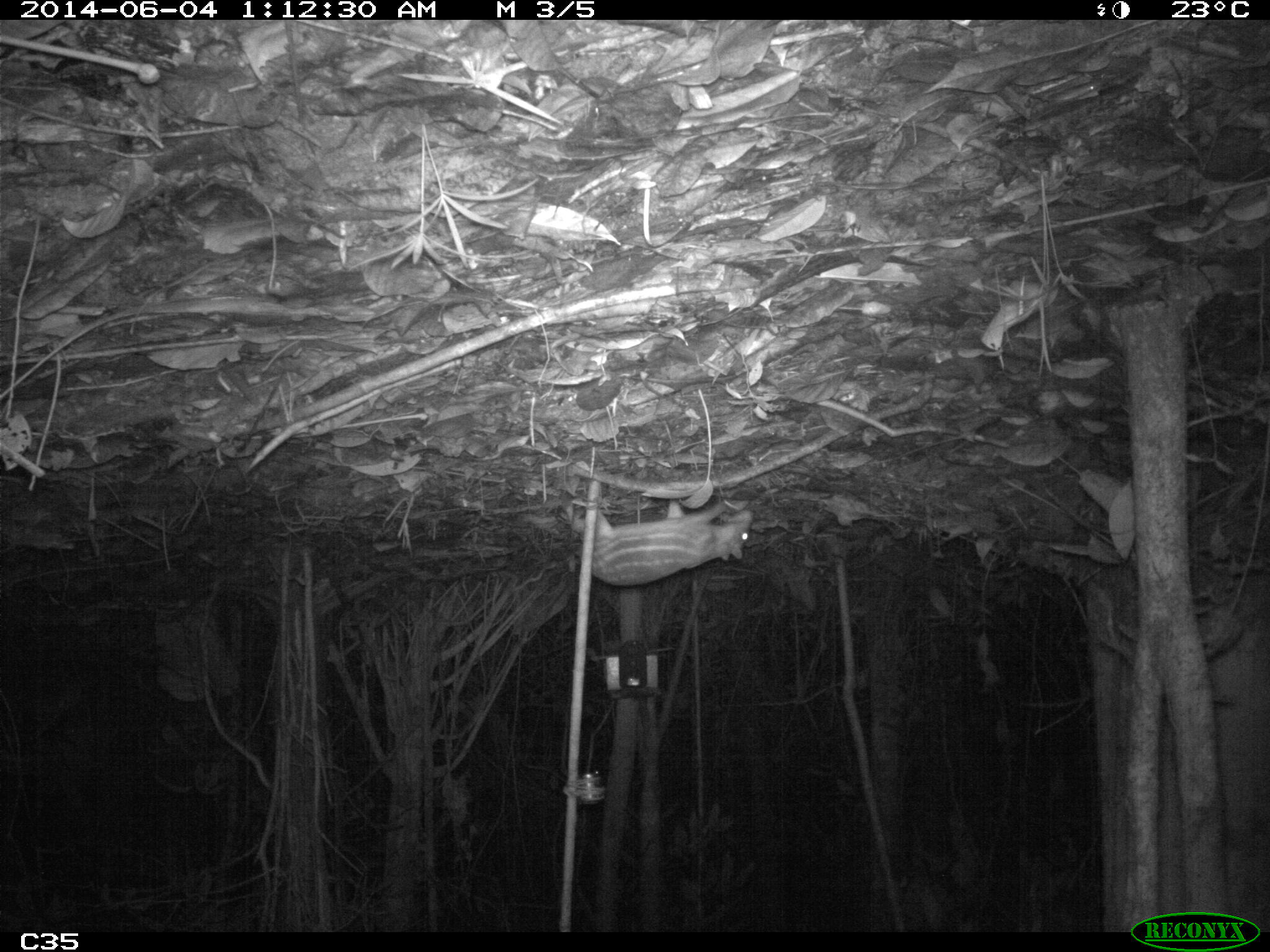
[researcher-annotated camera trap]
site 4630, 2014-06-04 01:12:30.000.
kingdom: Animalia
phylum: Chordata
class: Mammalia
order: Rodentia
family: Cuniculidae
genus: Cuniculus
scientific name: Cuniculus paca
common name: spotted paca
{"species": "Cuniculus paca (spotted paca)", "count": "1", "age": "adult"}